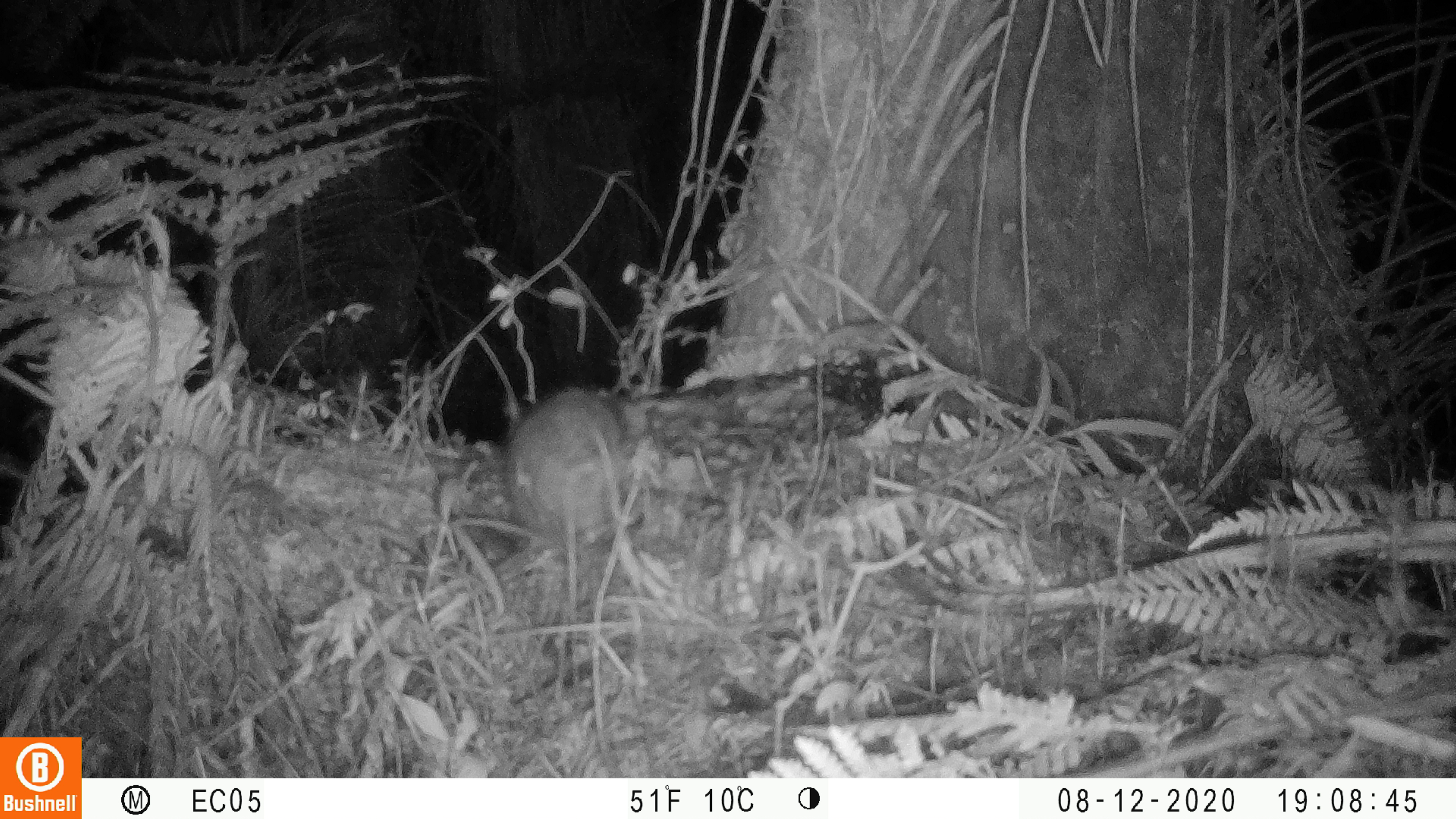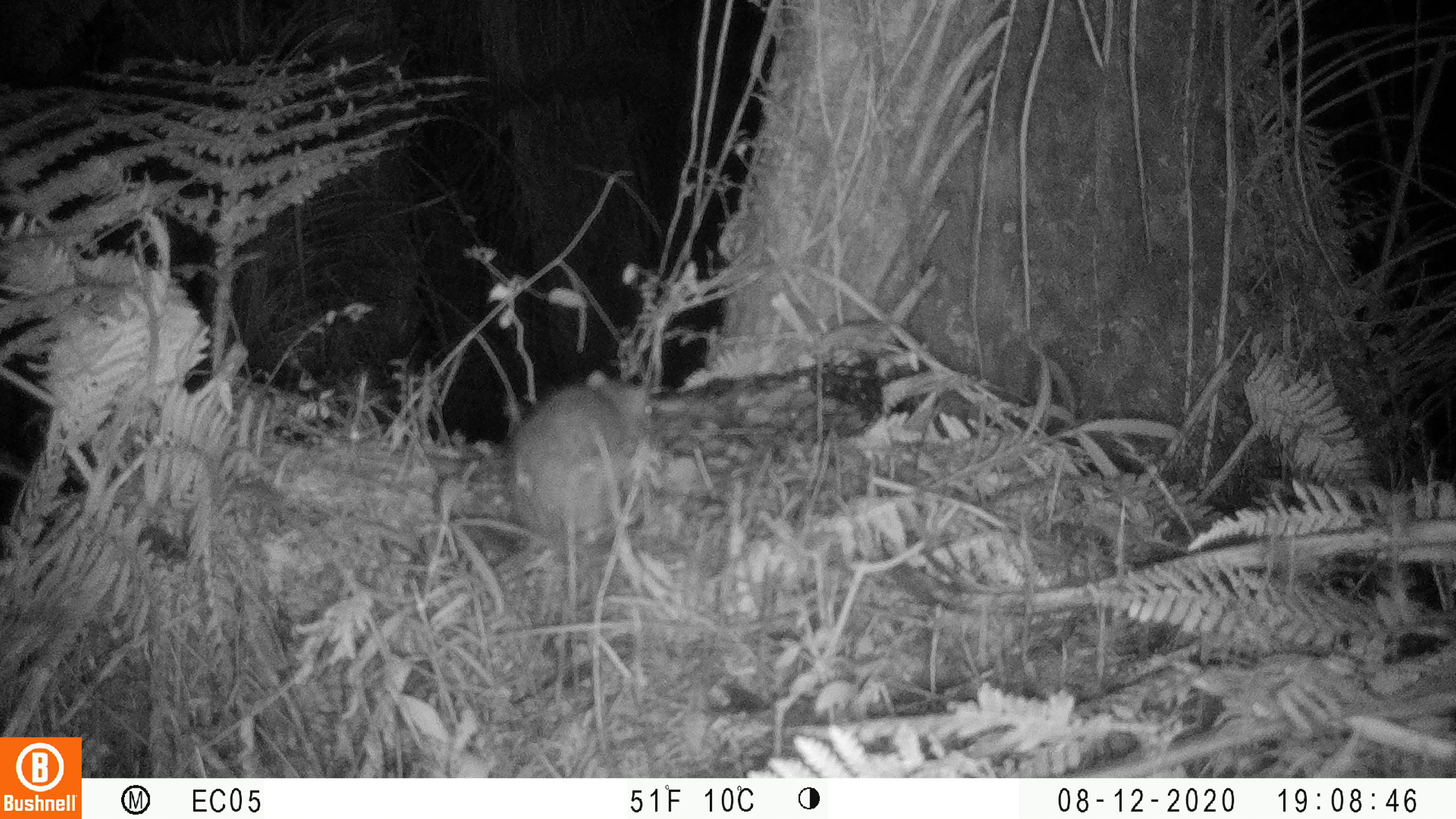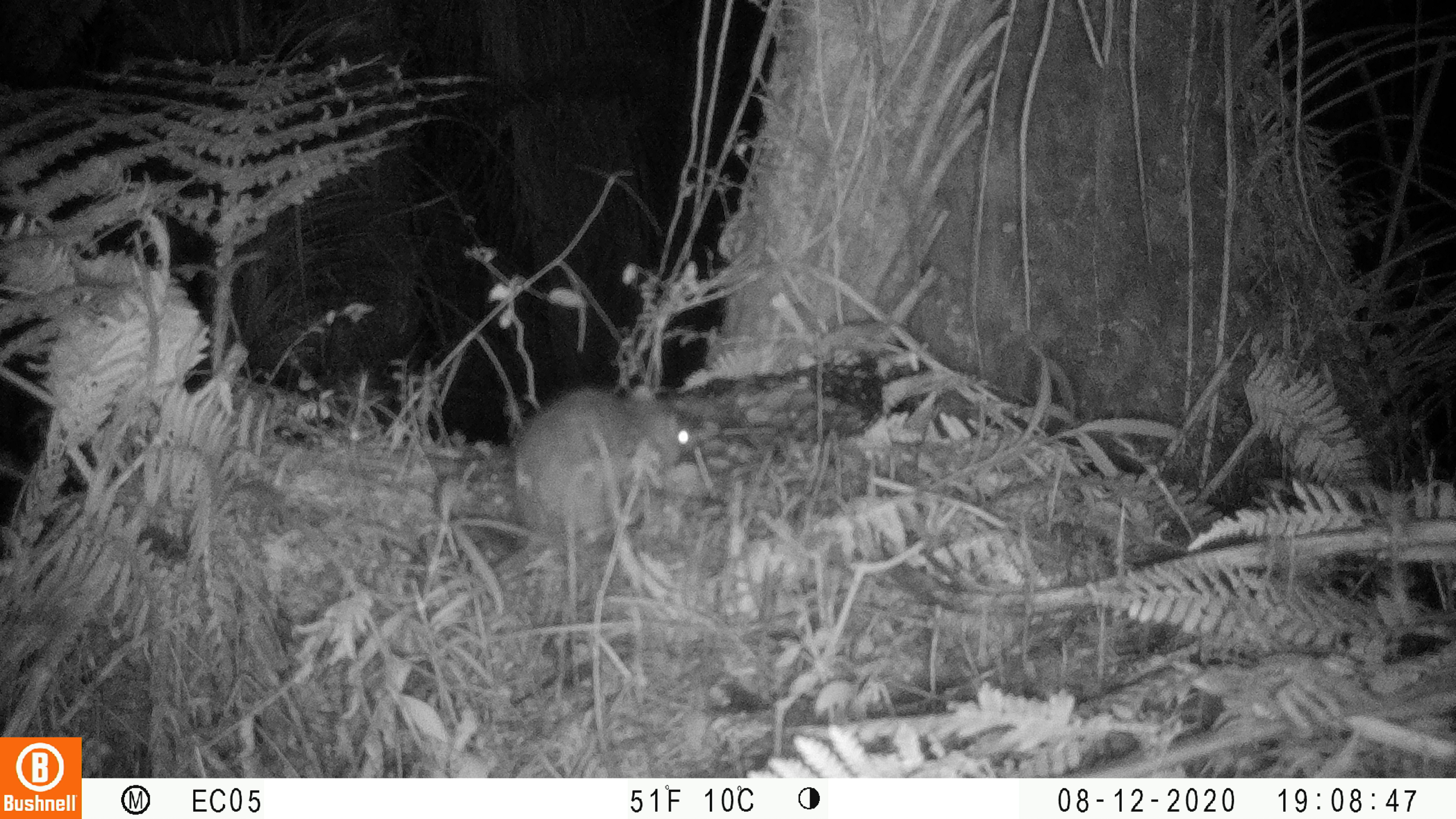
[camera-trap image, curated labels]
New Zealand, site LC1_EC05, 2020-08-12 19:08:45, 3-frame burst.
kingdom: Animalia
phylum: Chordata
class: Mammalia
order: Rodentia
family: Muridae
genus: Rattus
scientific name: Rattus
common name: rat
Rat (Rattus).